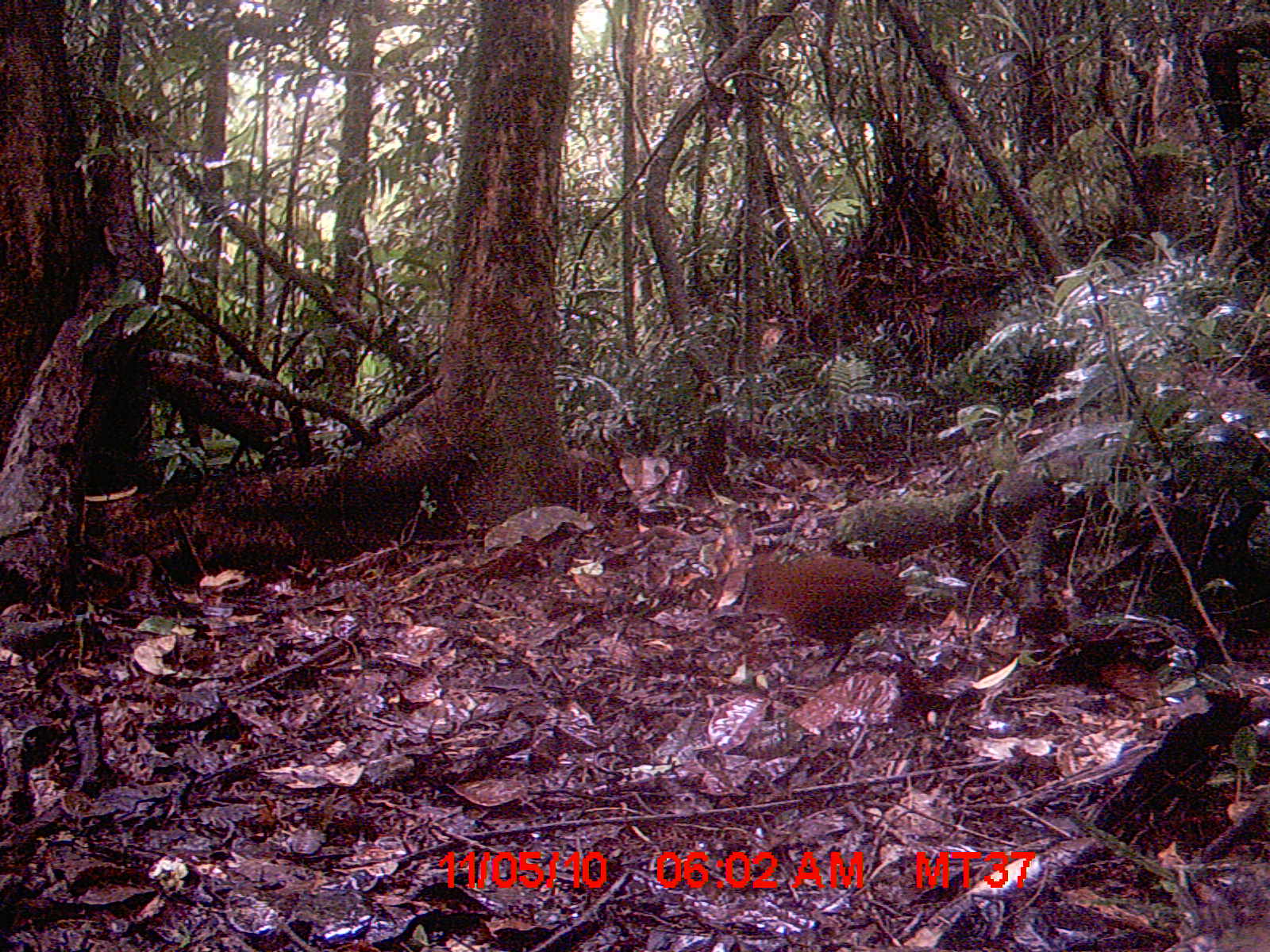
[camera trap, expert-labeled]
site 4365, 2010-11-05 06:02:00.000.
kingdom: Animalia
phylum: Chordata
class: Aves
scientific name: Aves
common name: bird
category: unknown bird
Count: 1.